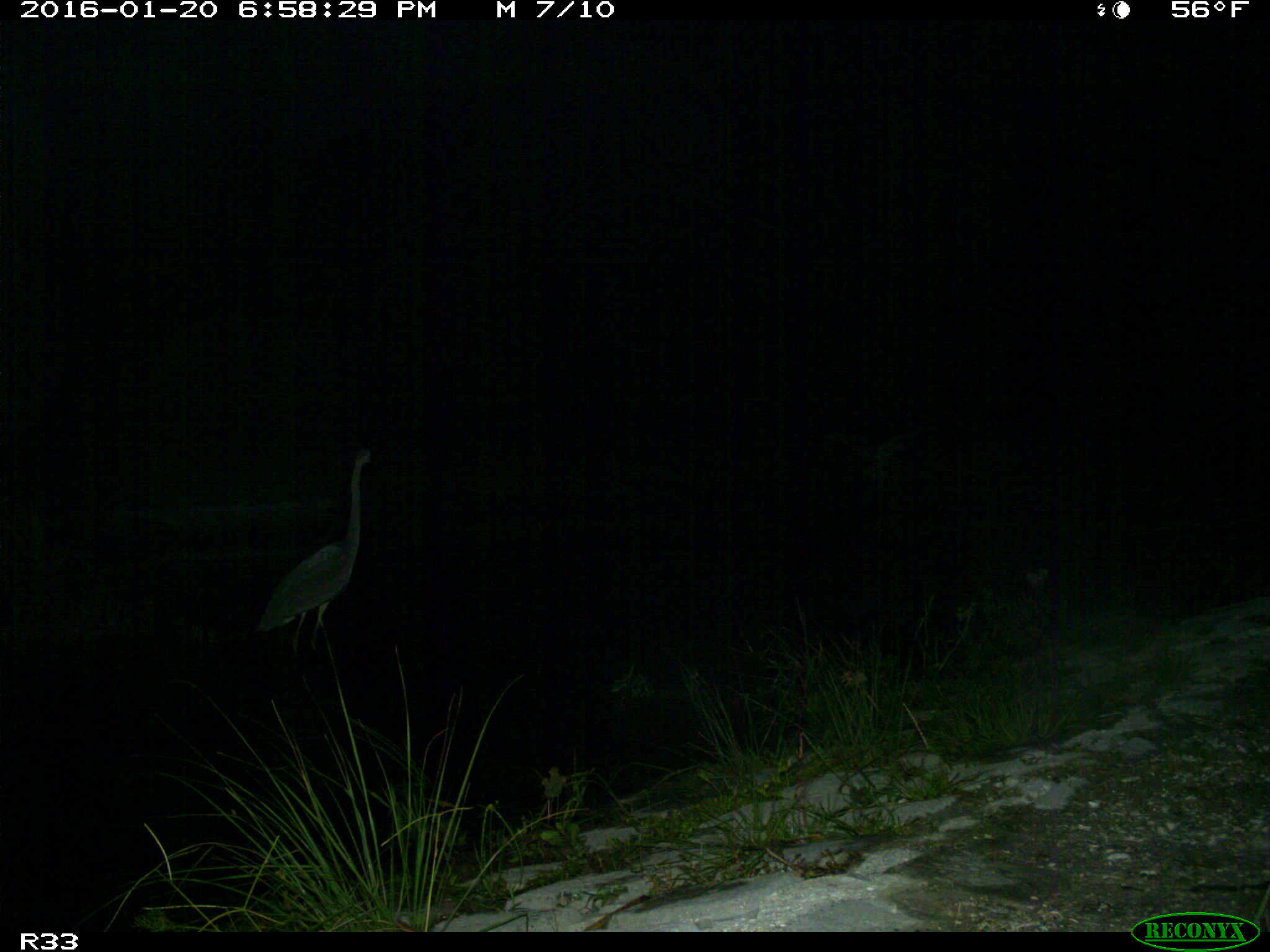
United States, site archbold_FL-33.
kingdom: Animalia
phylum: Chordata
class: Aves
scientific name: Aves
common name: birds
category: unidentified bird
Unidentified bird (birds) (Aves).